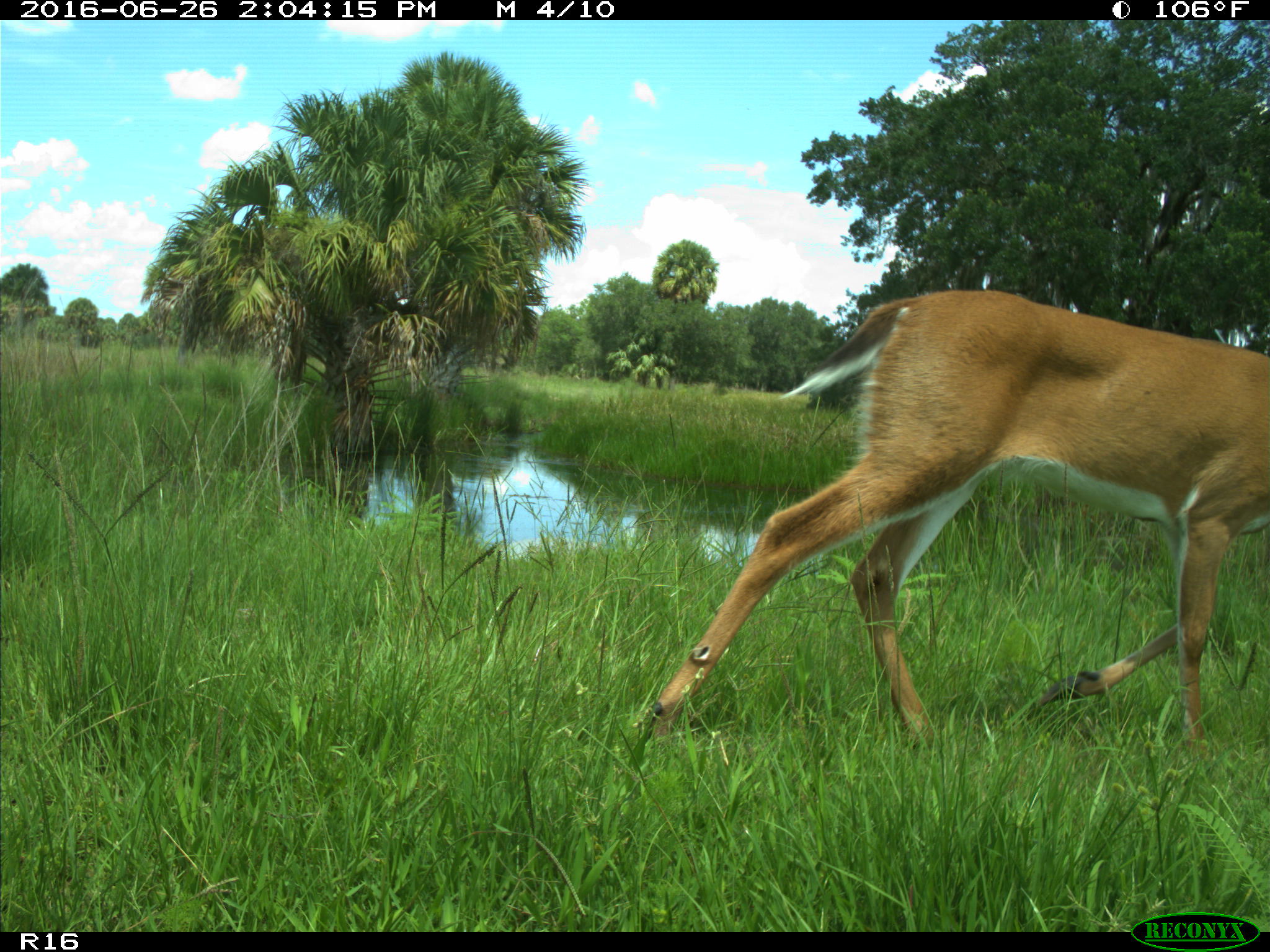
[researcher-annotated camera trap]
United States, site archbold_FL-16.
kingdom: Animalia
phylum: Chordata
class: Mammalia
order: Artiodactyla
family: Cervidae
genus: Odocoileus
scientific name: Odocoileus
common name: deer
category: unidentified deer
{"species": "unidentified deer (deer) (Odocoileus)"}